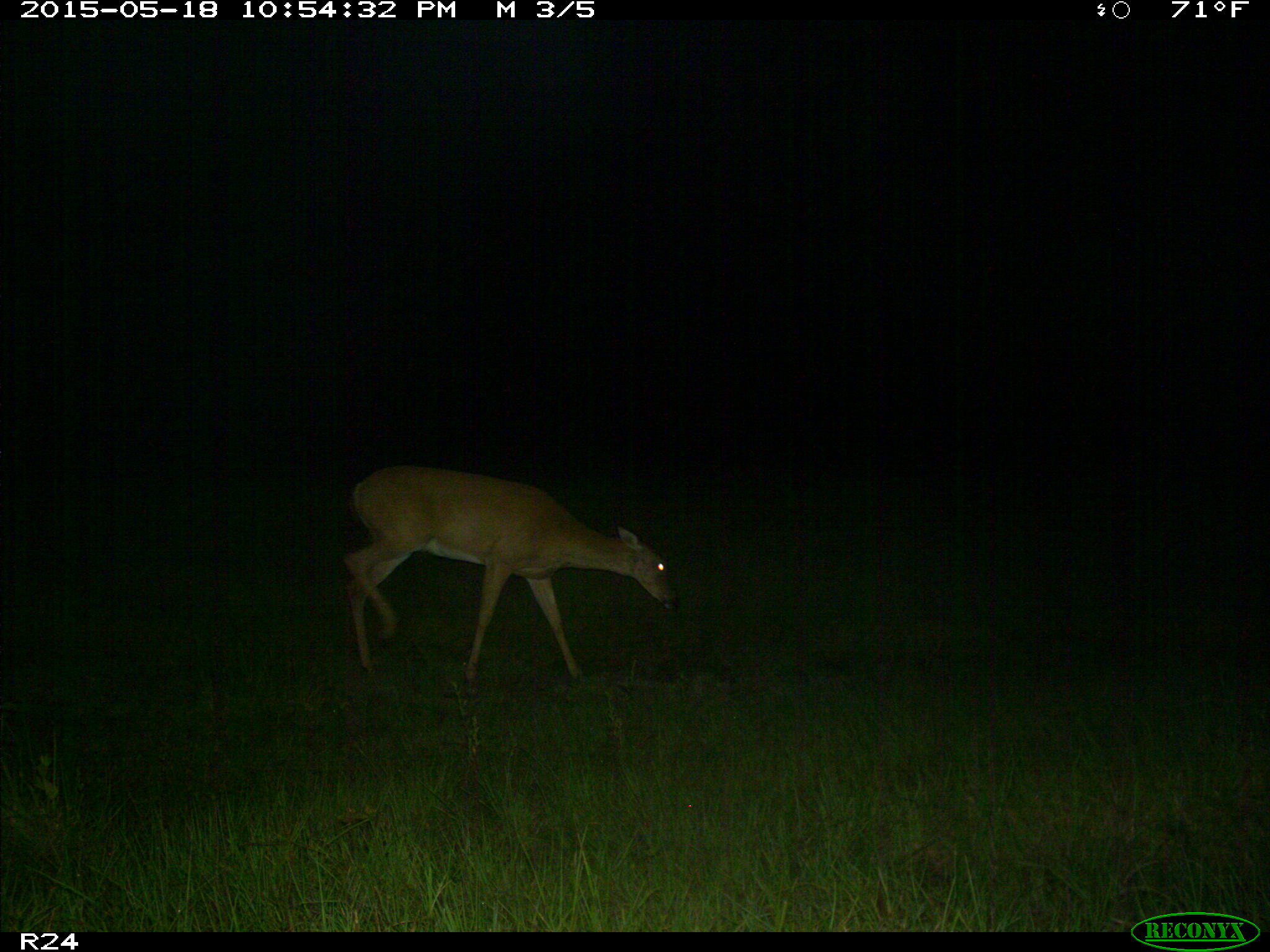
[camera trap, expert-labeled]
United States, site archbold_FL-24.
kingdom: Animalia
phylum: Chordata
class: Mammalia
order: Artiodactyla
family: Bovidae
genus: Bos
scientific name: Bos taurus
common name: domestic cow